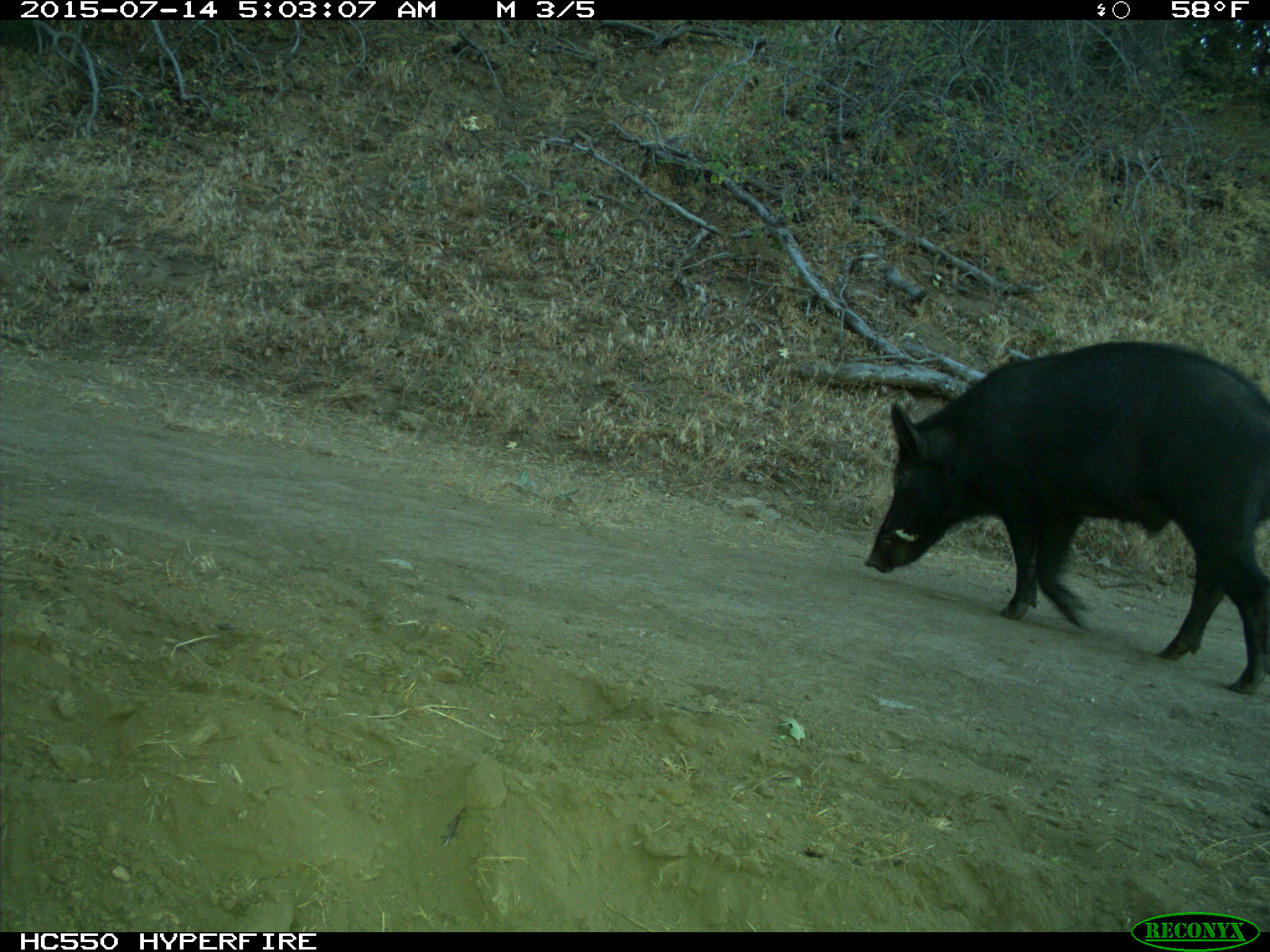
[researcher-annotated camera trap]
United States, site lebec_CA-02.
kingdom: Animalia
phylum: Chordata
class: Mammalia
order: Artiodactyla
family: Suidae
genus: Sus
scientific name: Sus scrofa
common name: wild boar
Sus scrofa (wild boar).